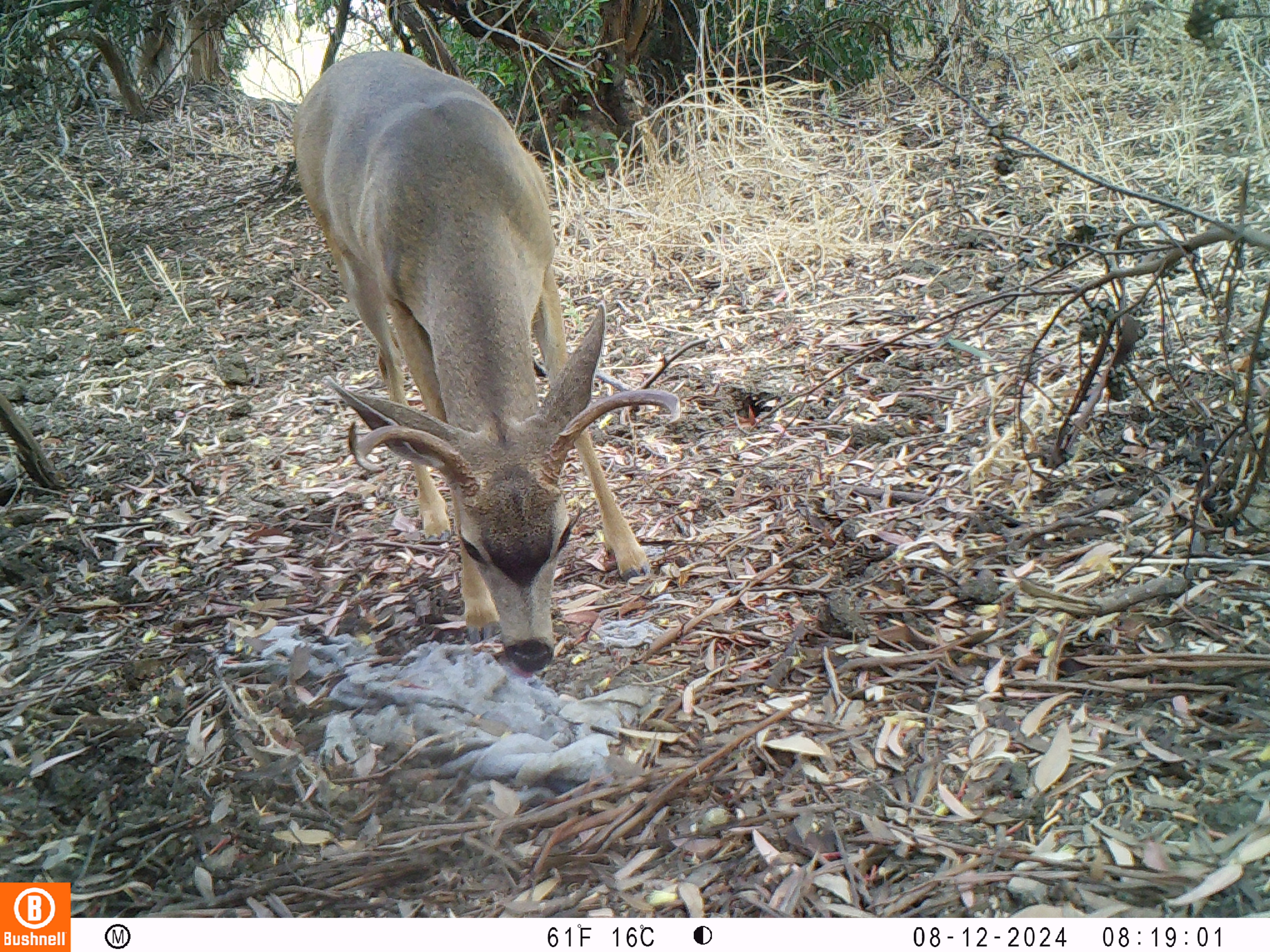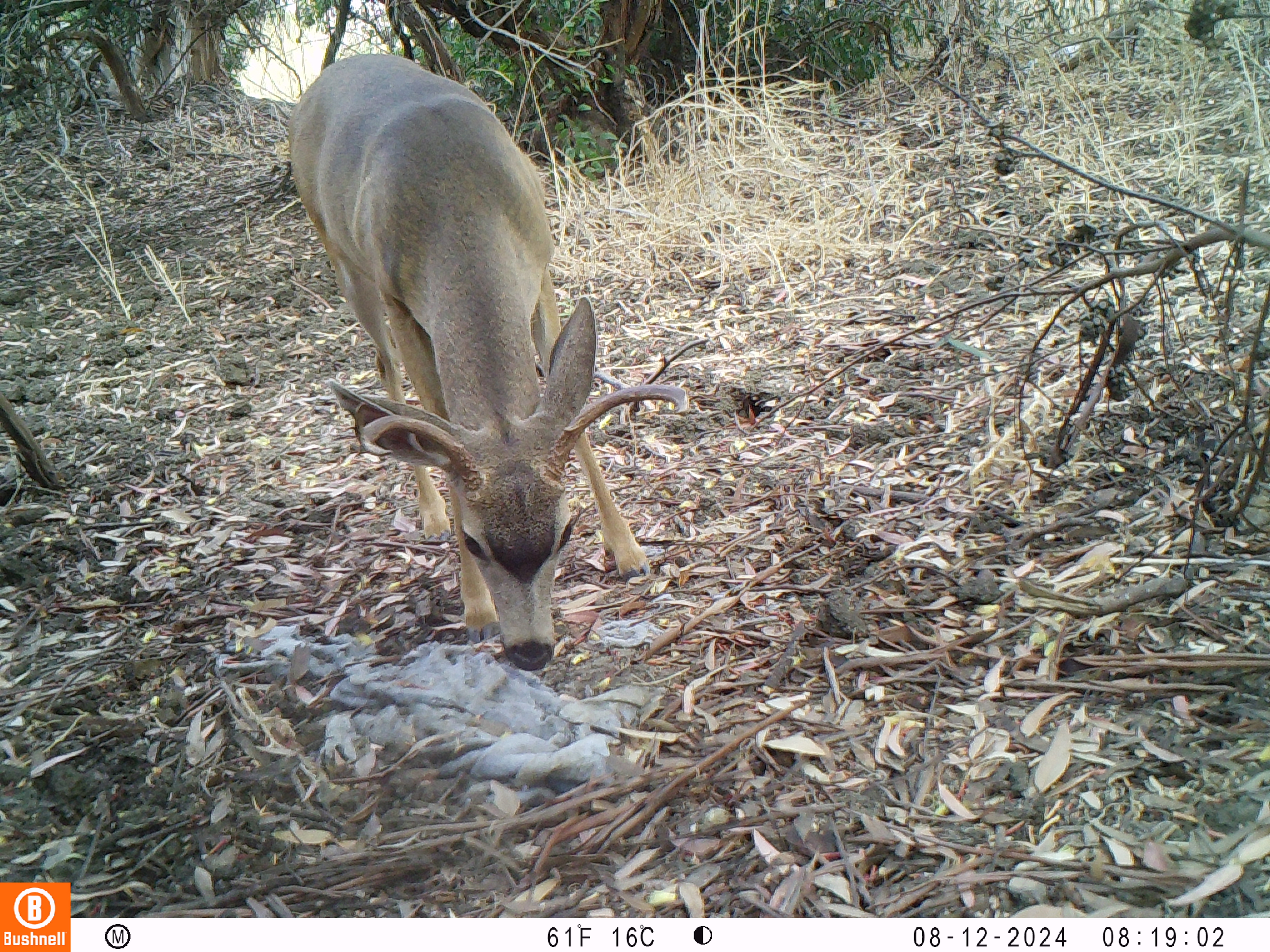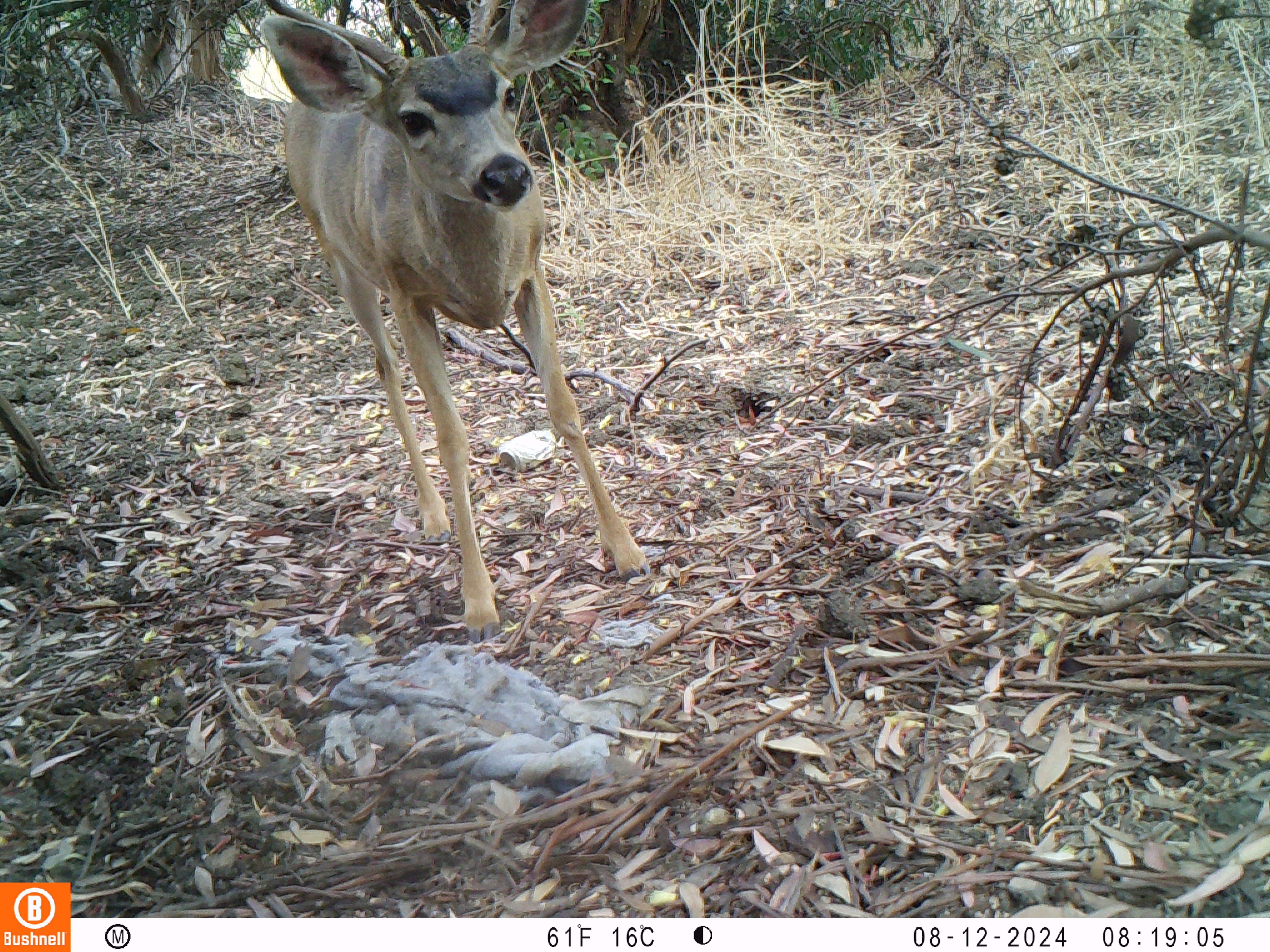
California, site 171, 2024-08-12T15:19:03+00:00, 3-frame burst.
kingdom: Animalia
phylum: Chordata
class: Mammalia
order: Artiodactyla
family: Cervidae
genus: Odocoileus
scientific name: Odocoileus hemionus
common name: mule deer